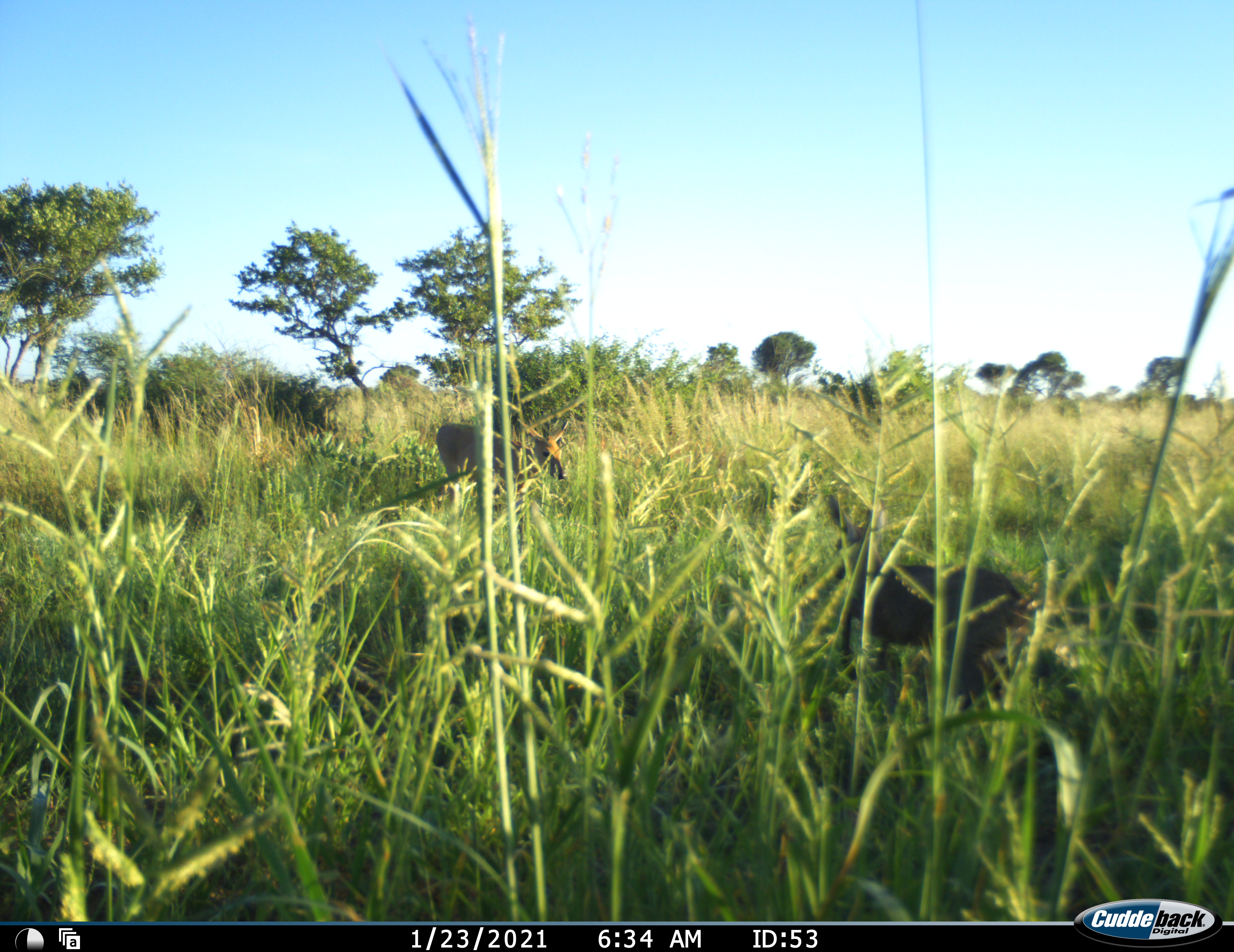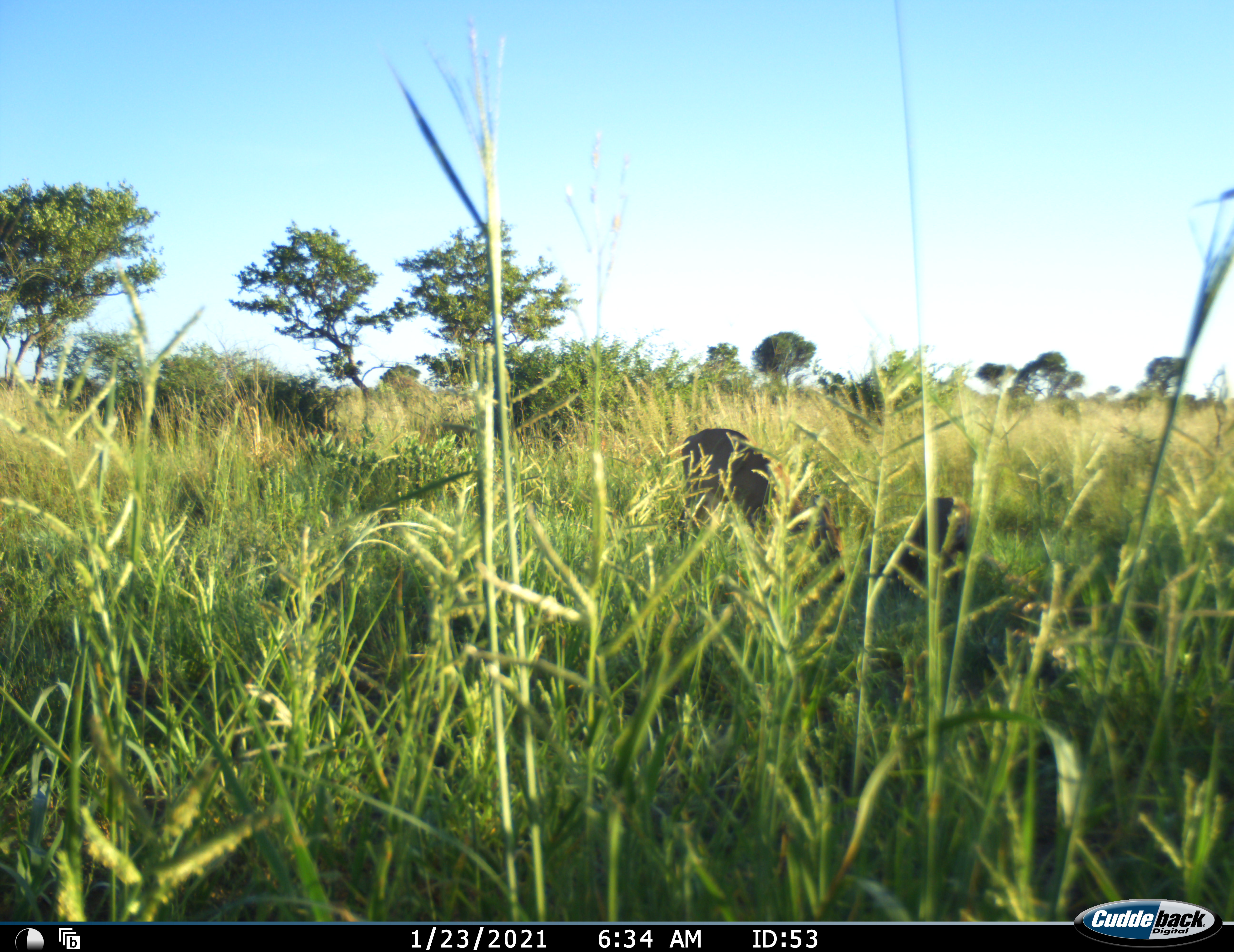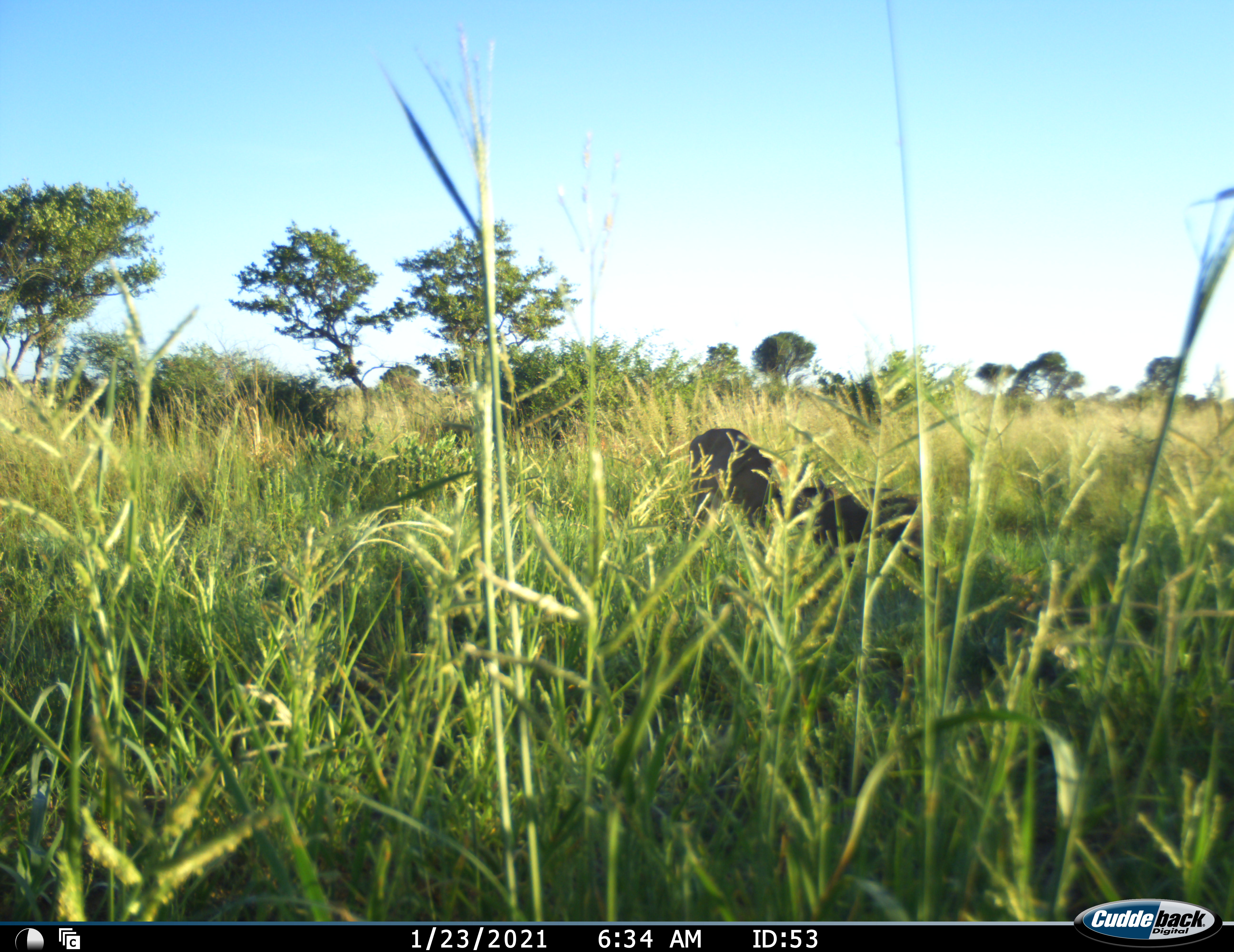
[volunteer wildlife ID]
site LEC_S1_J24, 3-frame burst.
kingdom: Animalia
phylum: Chordata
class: Mammalia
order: Artiodactyla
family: Bovidae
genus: Sylvicapra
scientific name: Sylvicapra grimmia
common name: common duiker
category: duikercommongrey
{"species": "duikercommongrey (common duiker) (Sylvicapra grimmia)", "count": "2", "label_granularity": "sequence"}